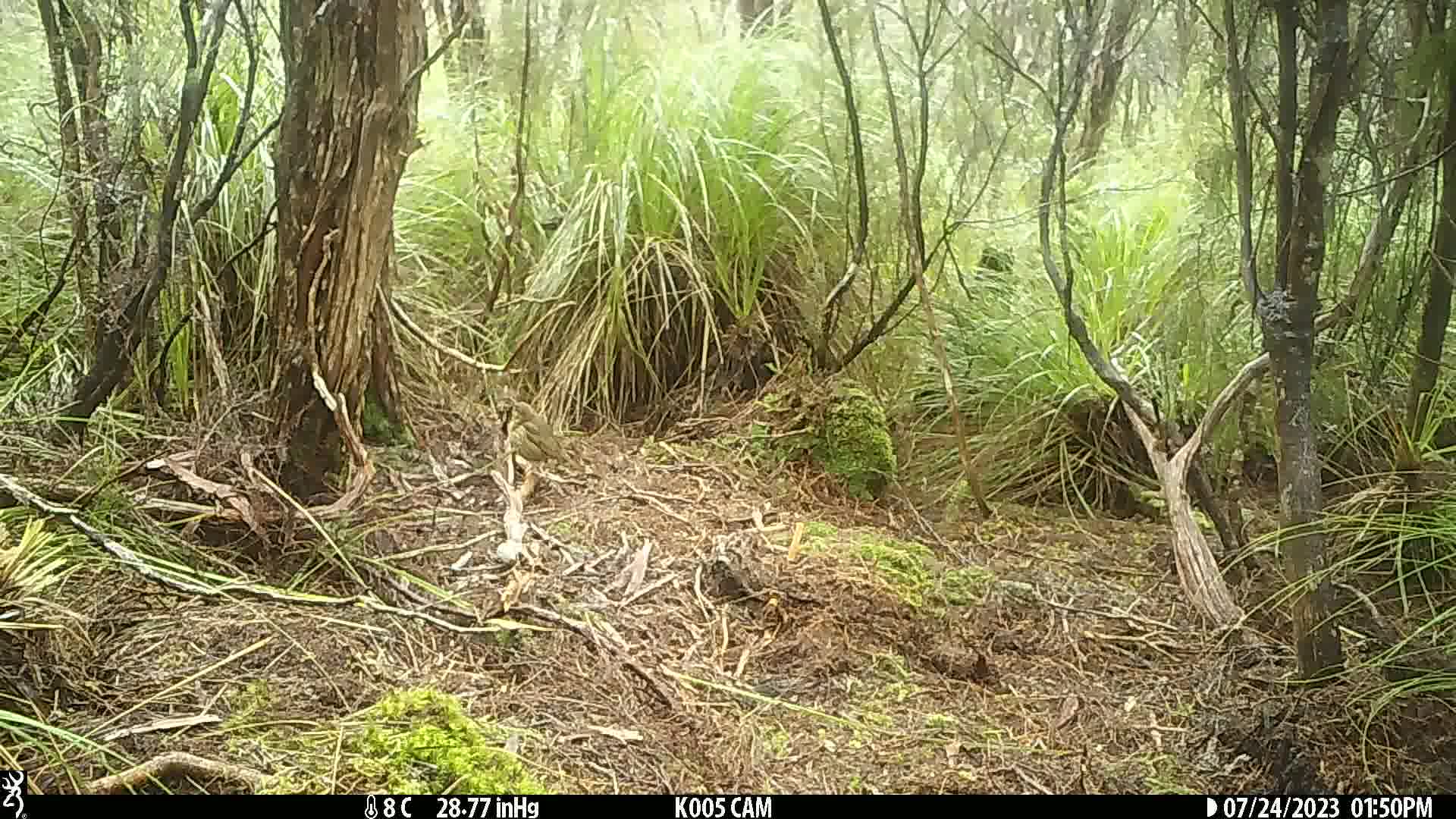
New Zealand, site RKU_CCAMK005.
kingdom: Animalia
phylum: Chordata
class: Aves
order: Passeriformes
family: Turdidae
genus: Turdus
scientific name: Turdus philomelos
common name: song thrush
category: thrush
Thrush (song thrush) (Turdus philomelos).